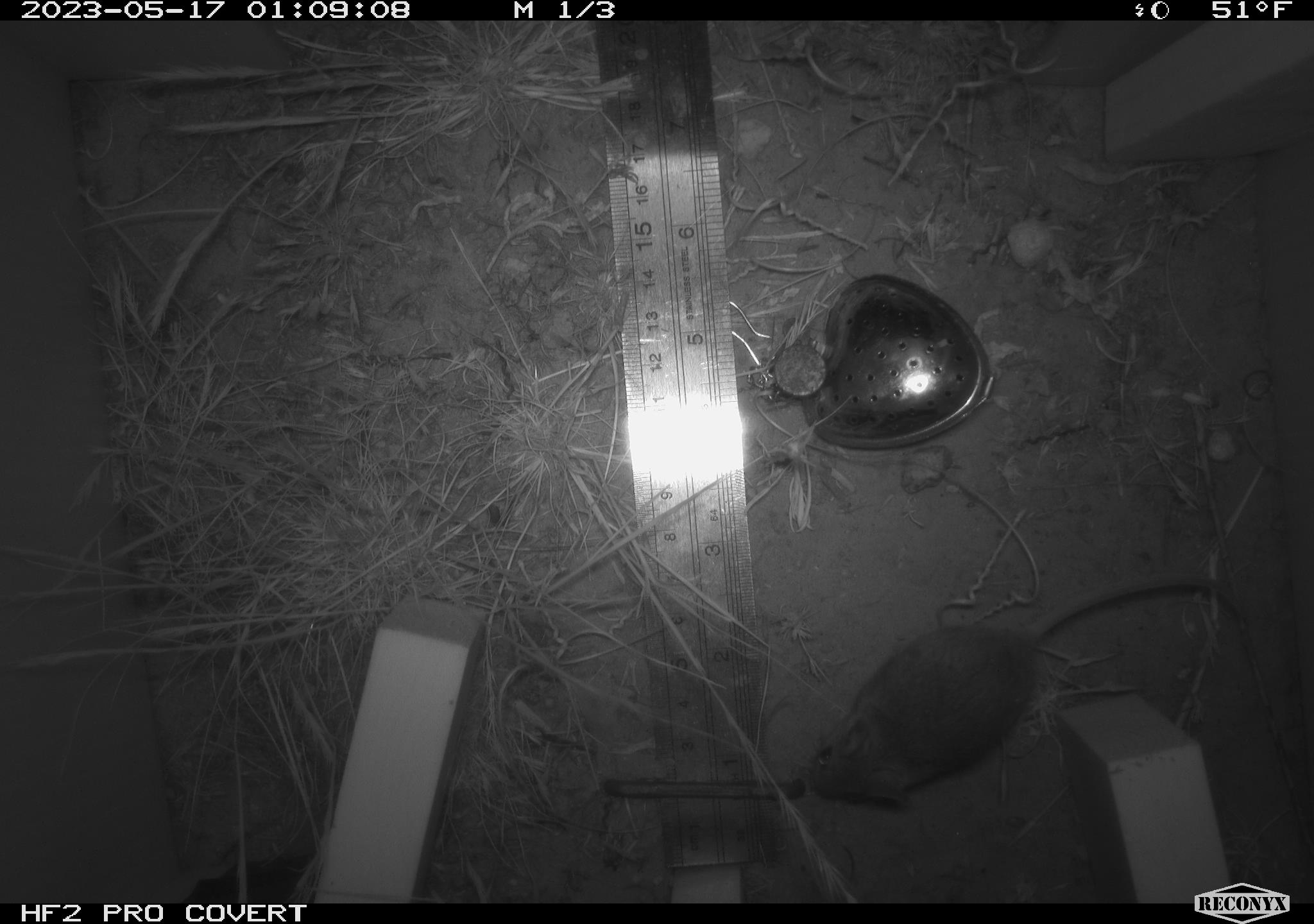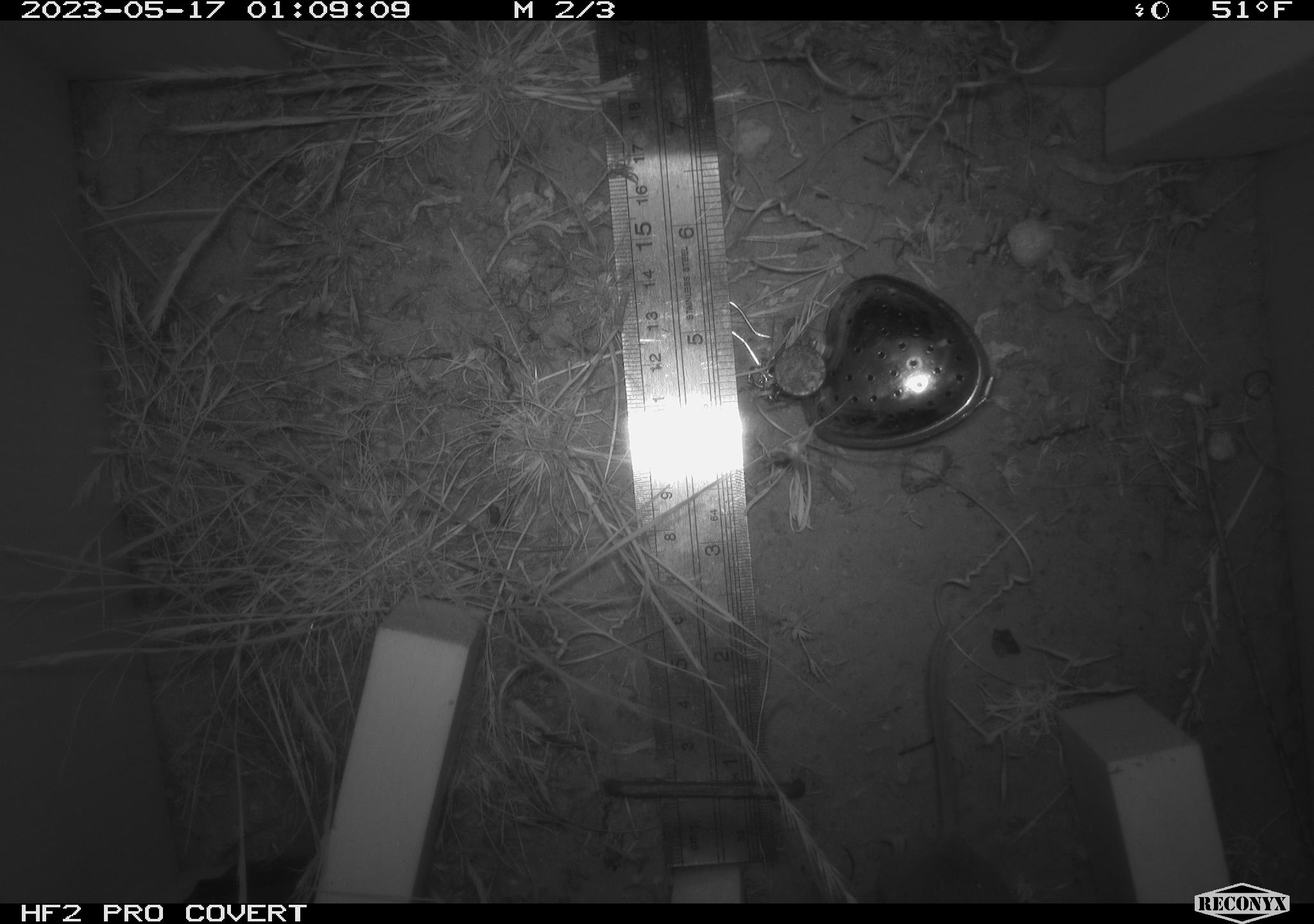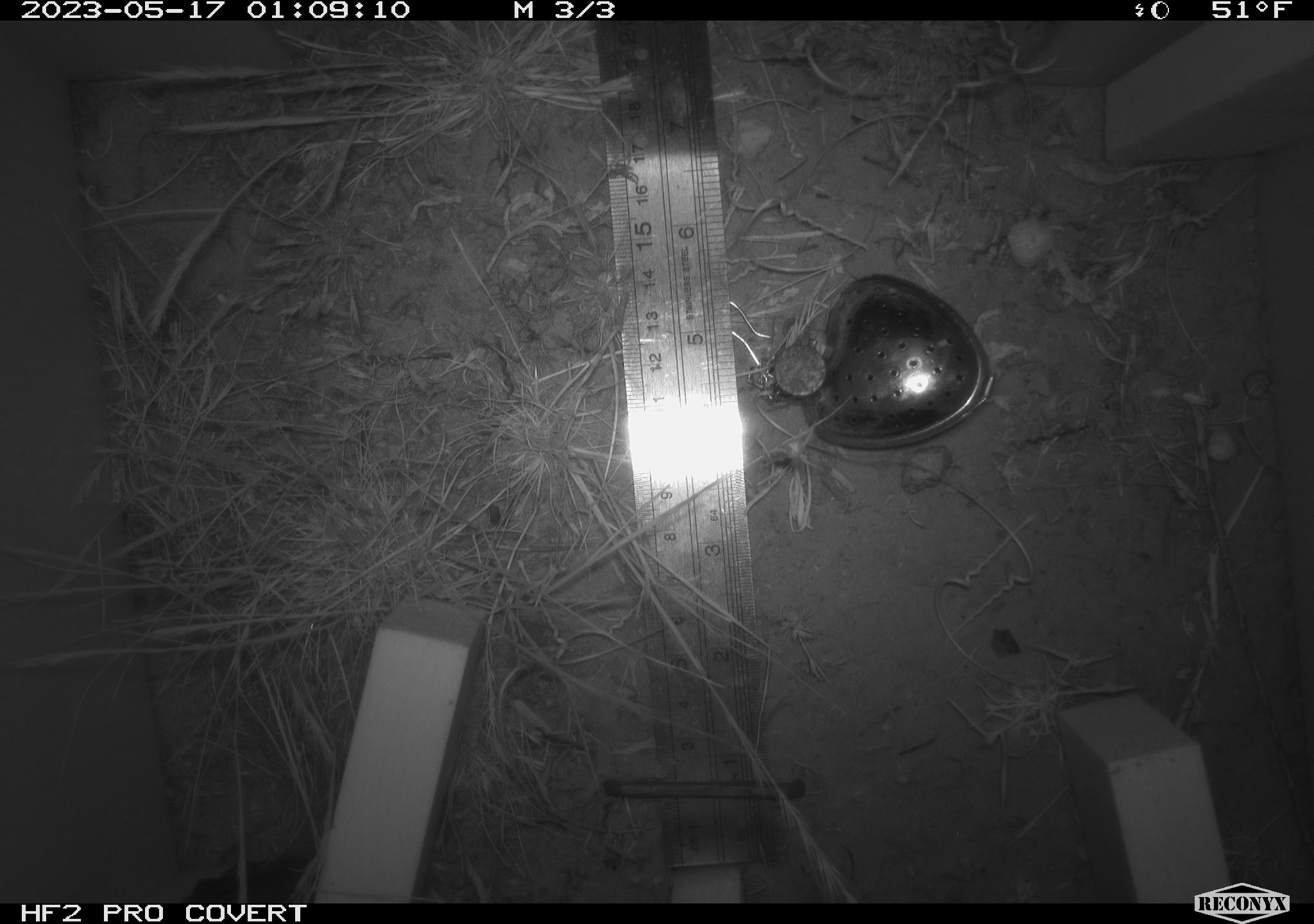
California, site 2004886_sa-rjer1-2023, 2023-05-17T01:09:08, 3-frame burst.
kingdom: Animalia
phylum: Chordata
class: Mammalia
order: Rodentia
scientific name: Rodentia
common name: mouse species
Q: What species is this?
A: Mouse species (Rodentia).